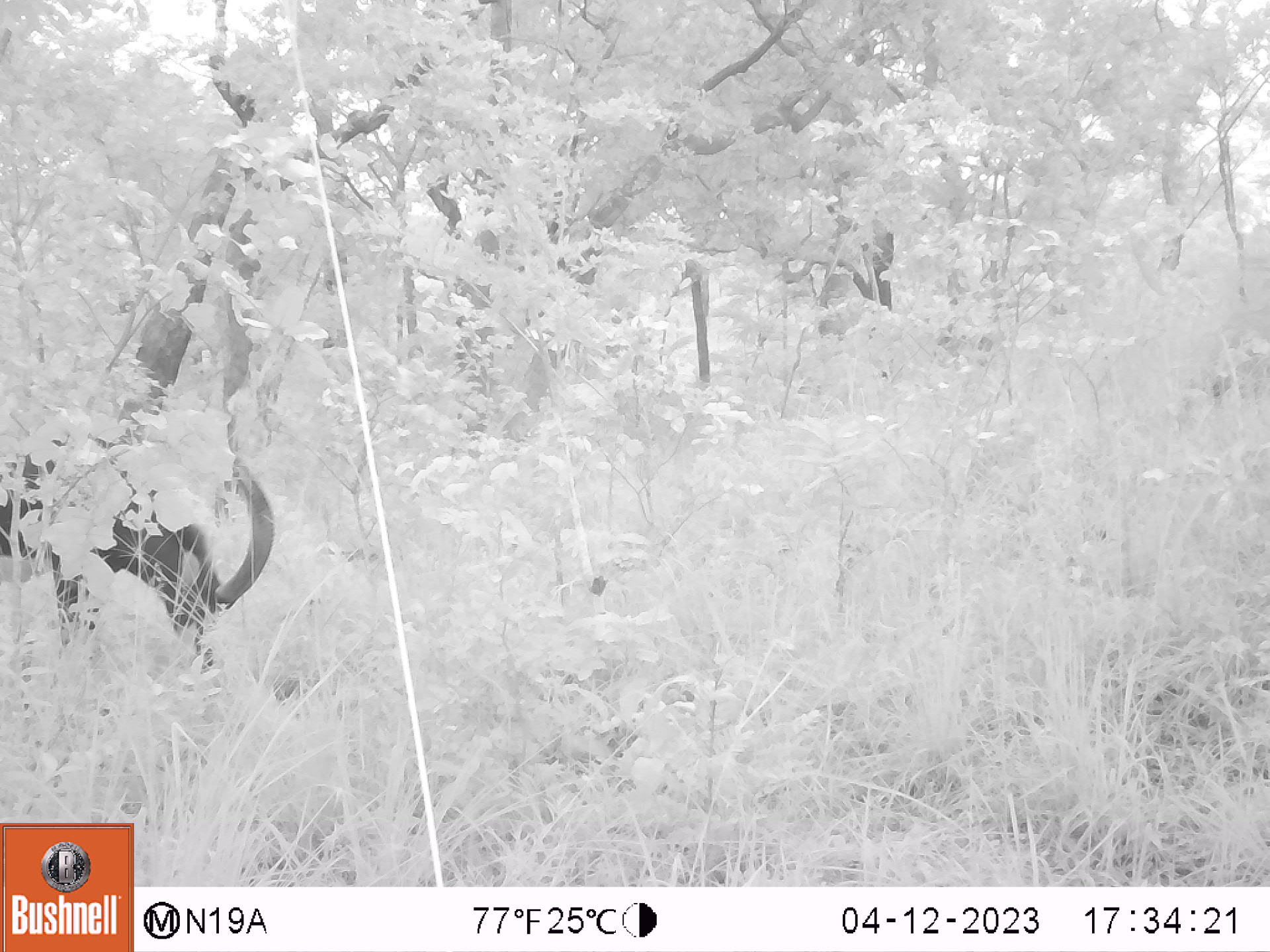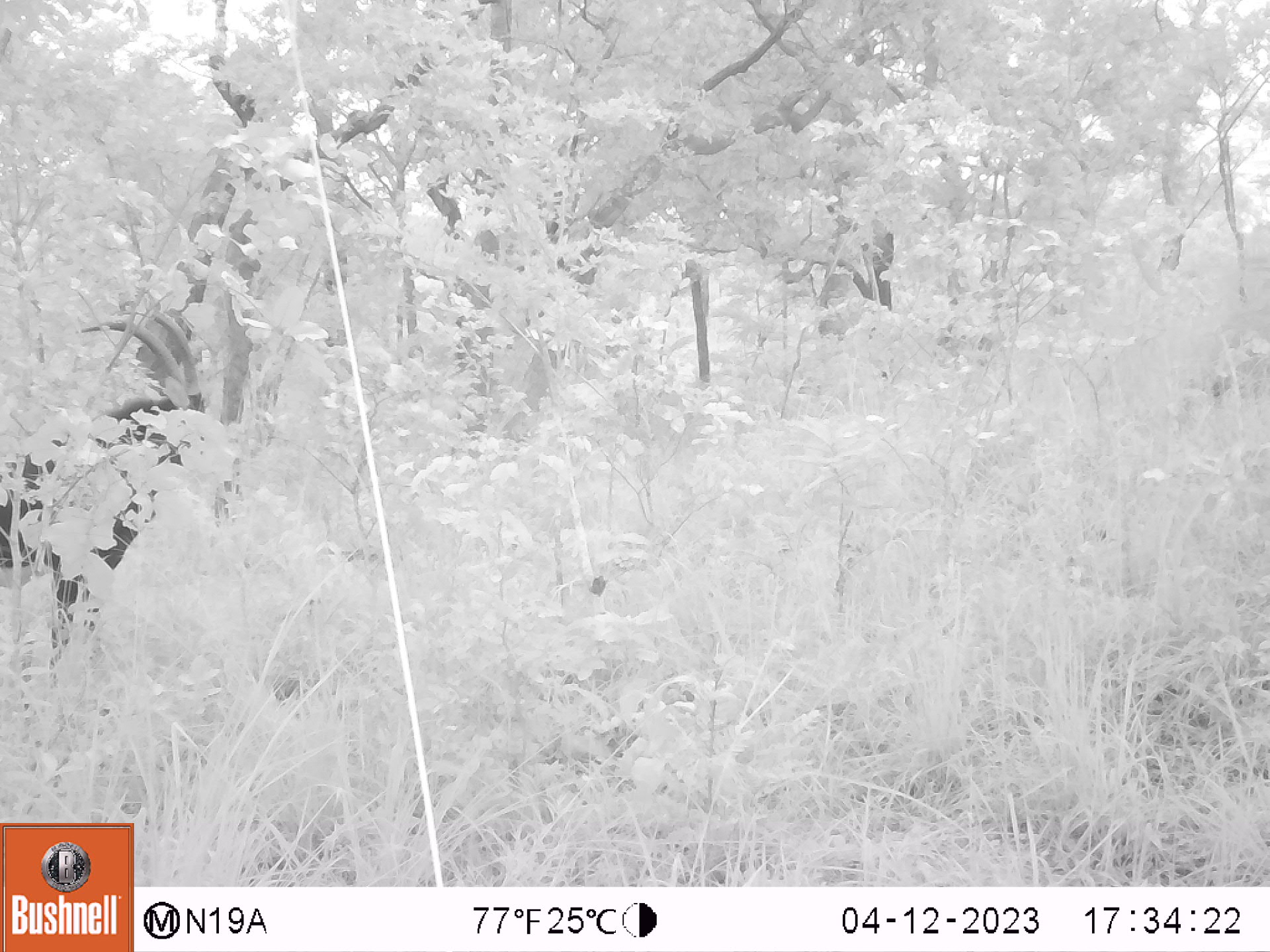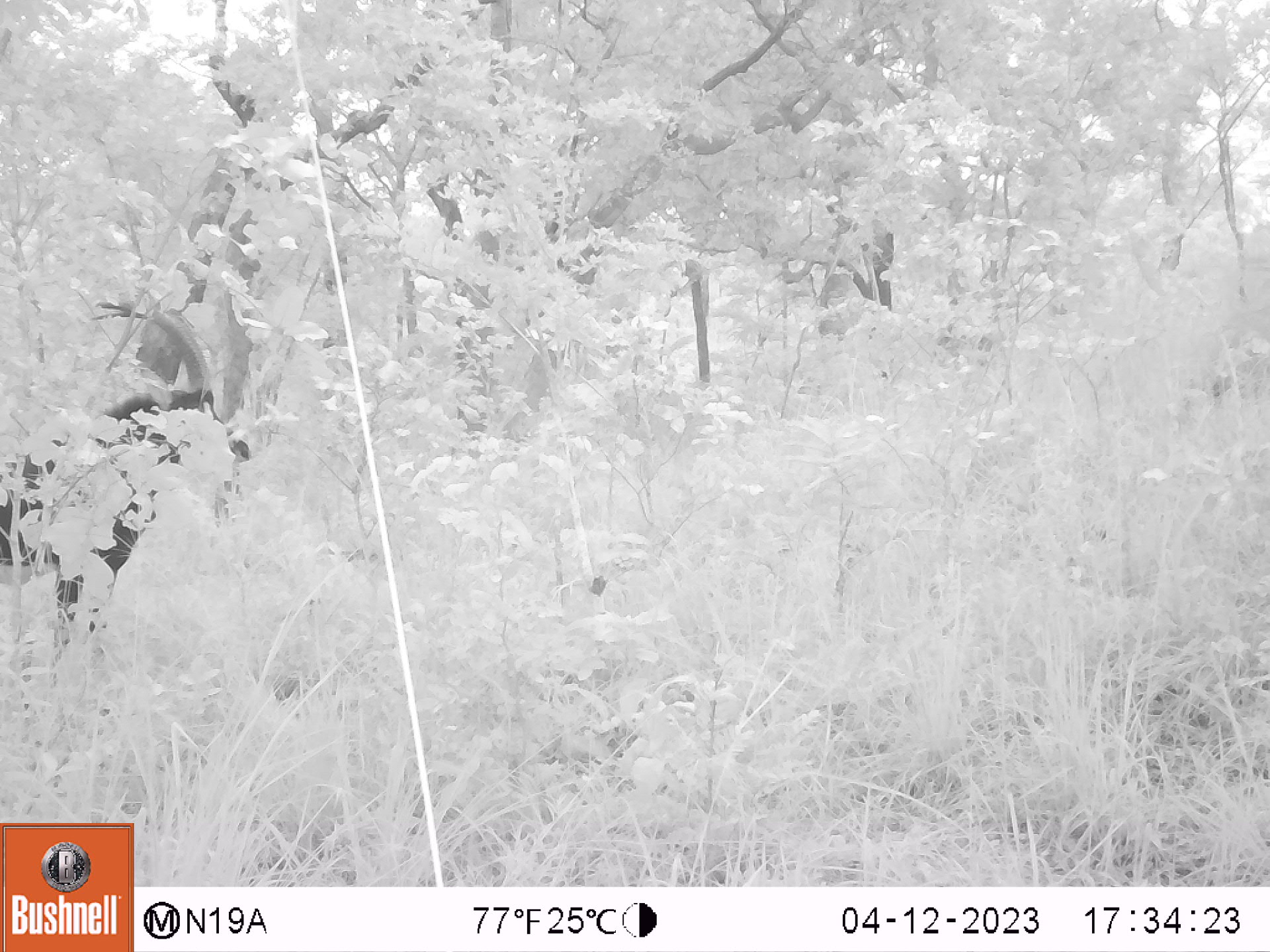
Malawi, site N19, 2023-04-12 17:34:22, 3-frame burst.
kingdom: Animalia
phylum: Chordata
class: Mammalia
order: Artiodactyla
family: Bovidae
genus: Hippotragus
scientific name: Hippotragus niger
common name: sable antelope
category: sable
Sable (sable antelope) (Hippotragus niger), count 1.